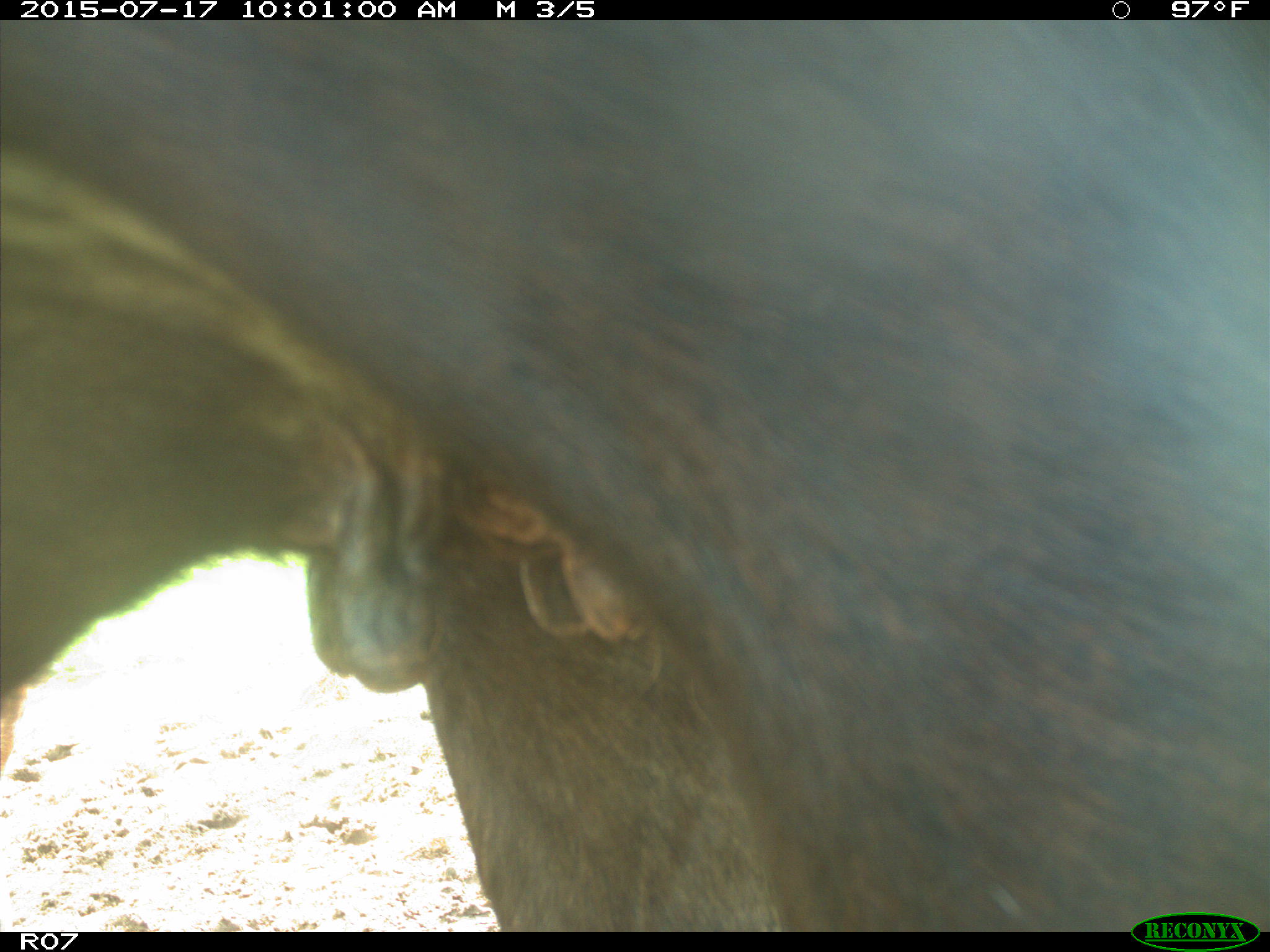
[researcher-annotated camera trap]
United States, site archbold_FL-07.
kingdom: Animalia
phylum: Chordata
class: Mammalia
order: Artiodactyla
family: Bovidae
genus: Bos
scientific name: Bos taurus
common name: domestic cow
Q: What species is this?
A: Bos taurus (domestic cow).